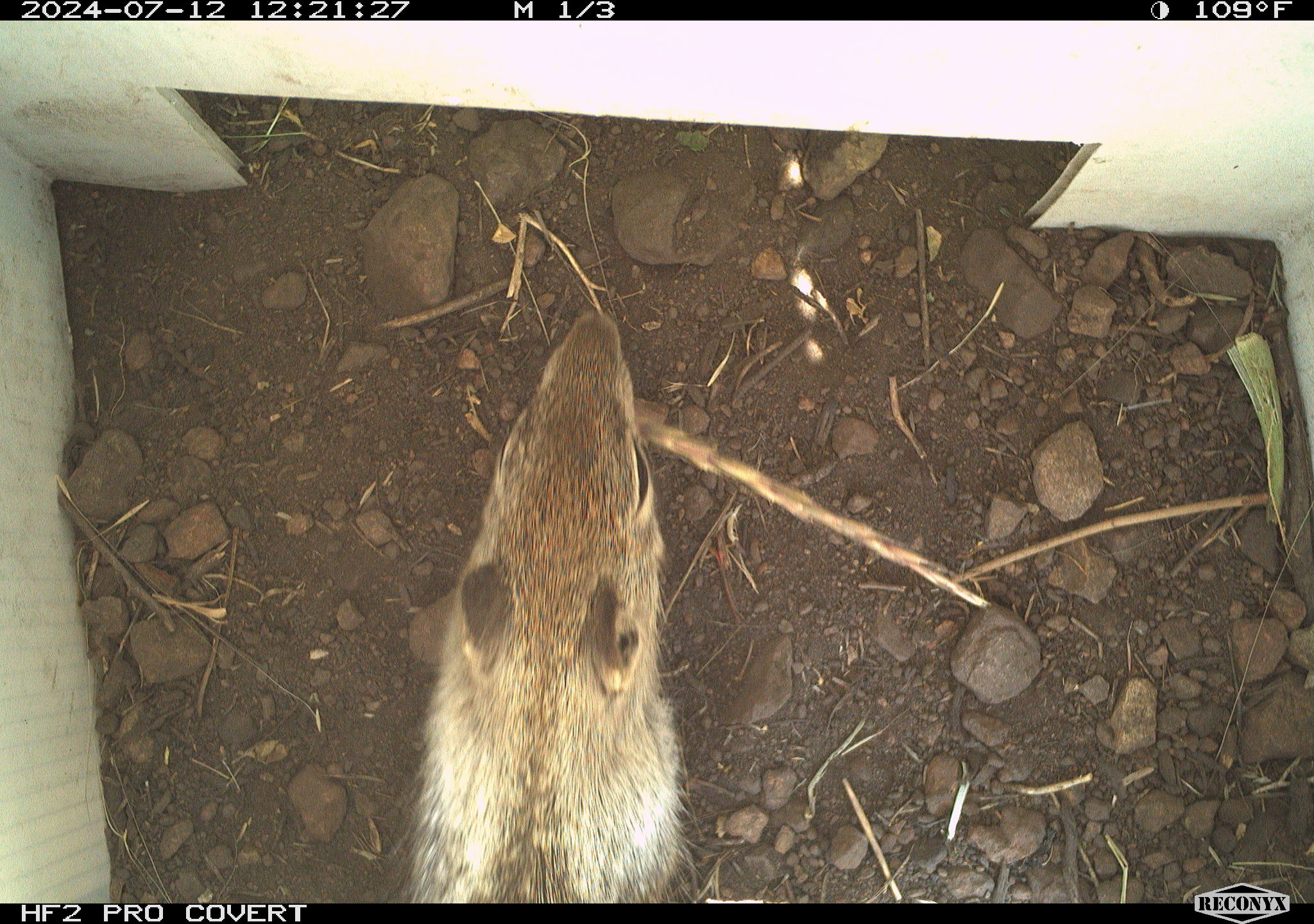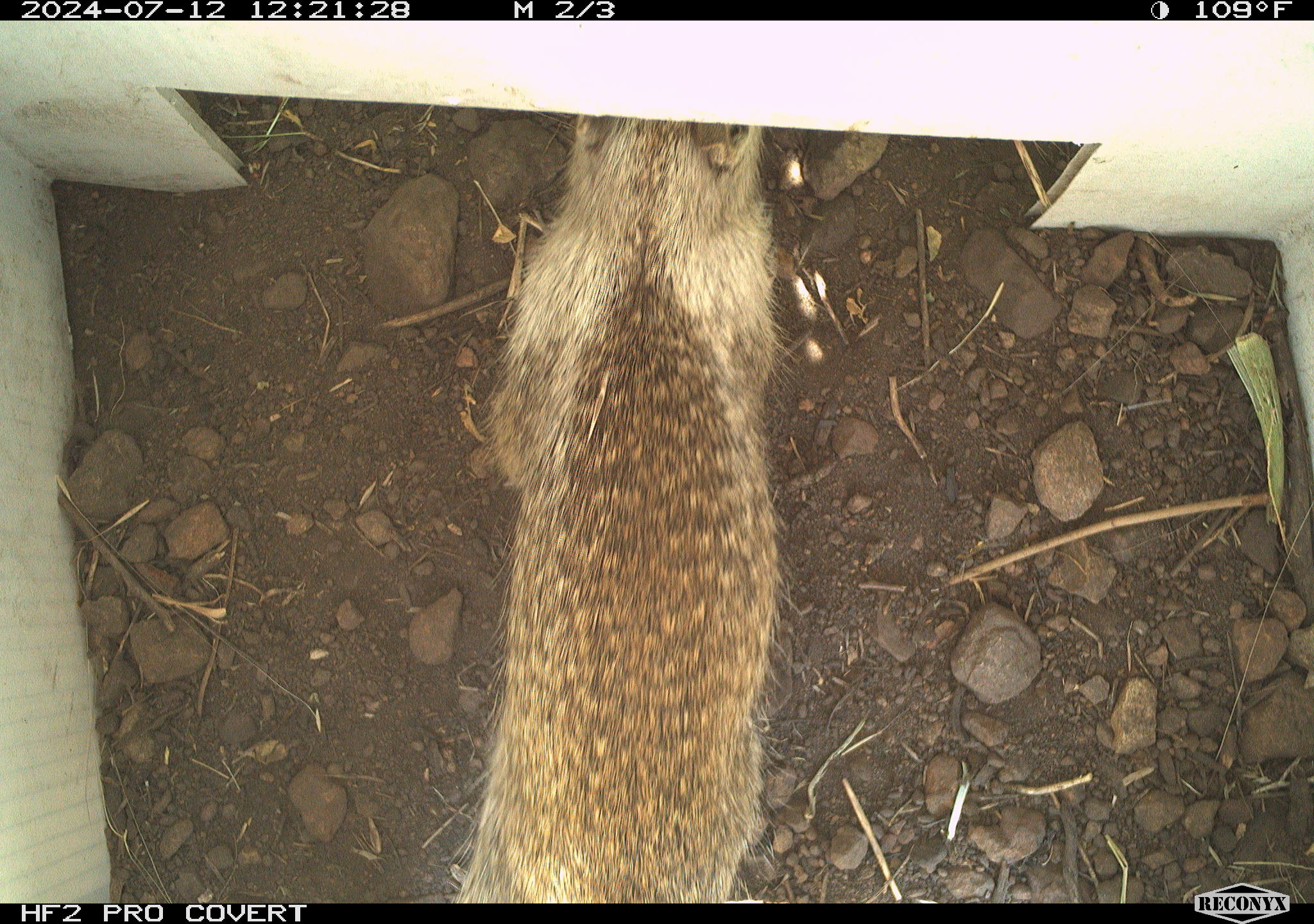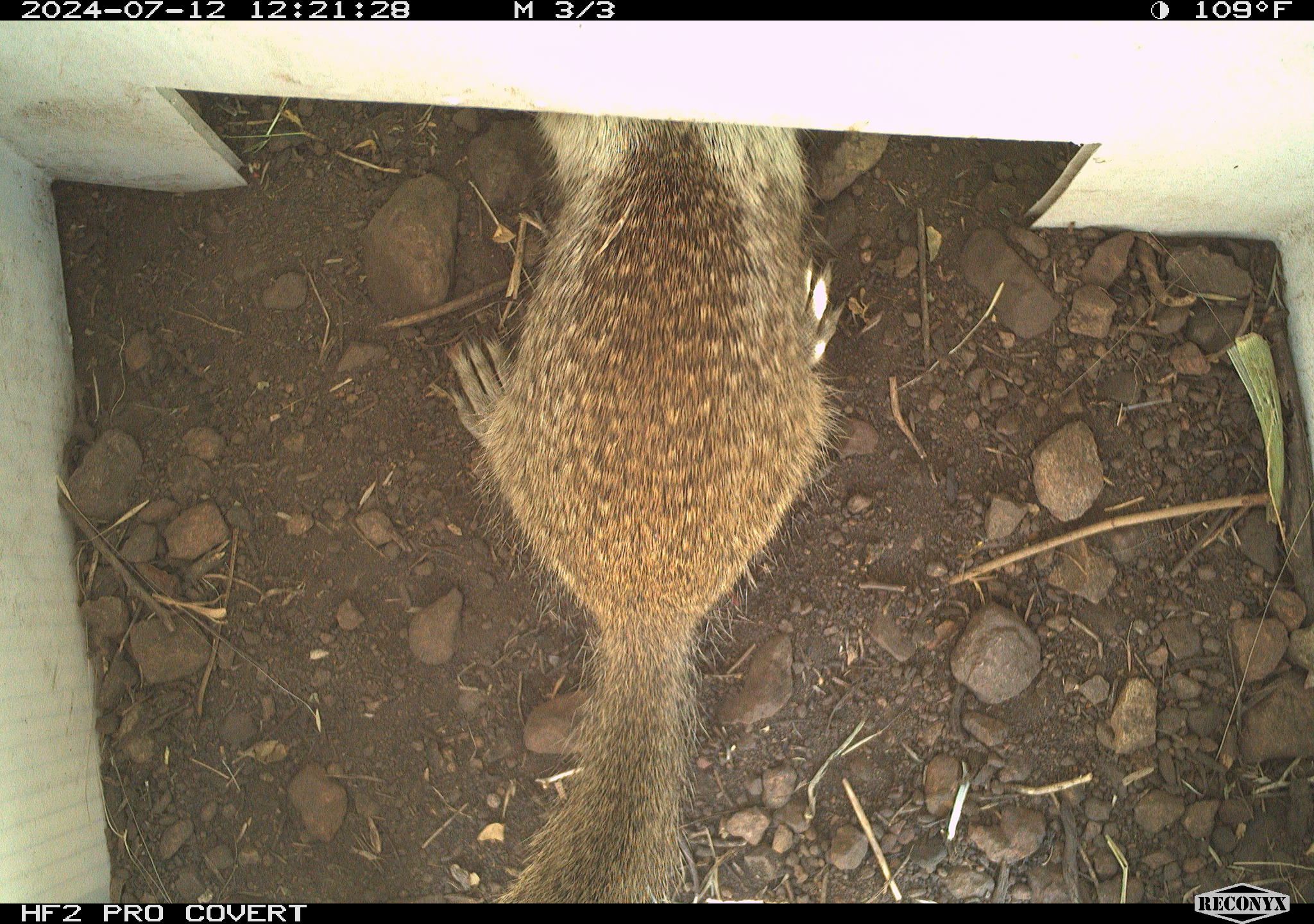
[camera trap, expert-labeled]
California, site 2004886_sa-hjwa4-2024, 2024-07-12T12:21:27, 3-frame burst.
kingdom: Animalia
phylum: Chordata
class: Mammalia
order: Rodentia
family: Sciuridae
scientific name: Sciuridae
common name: squirrels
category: sciuridae family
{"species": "sciuridae family (squirrels) (Sciuridae)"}